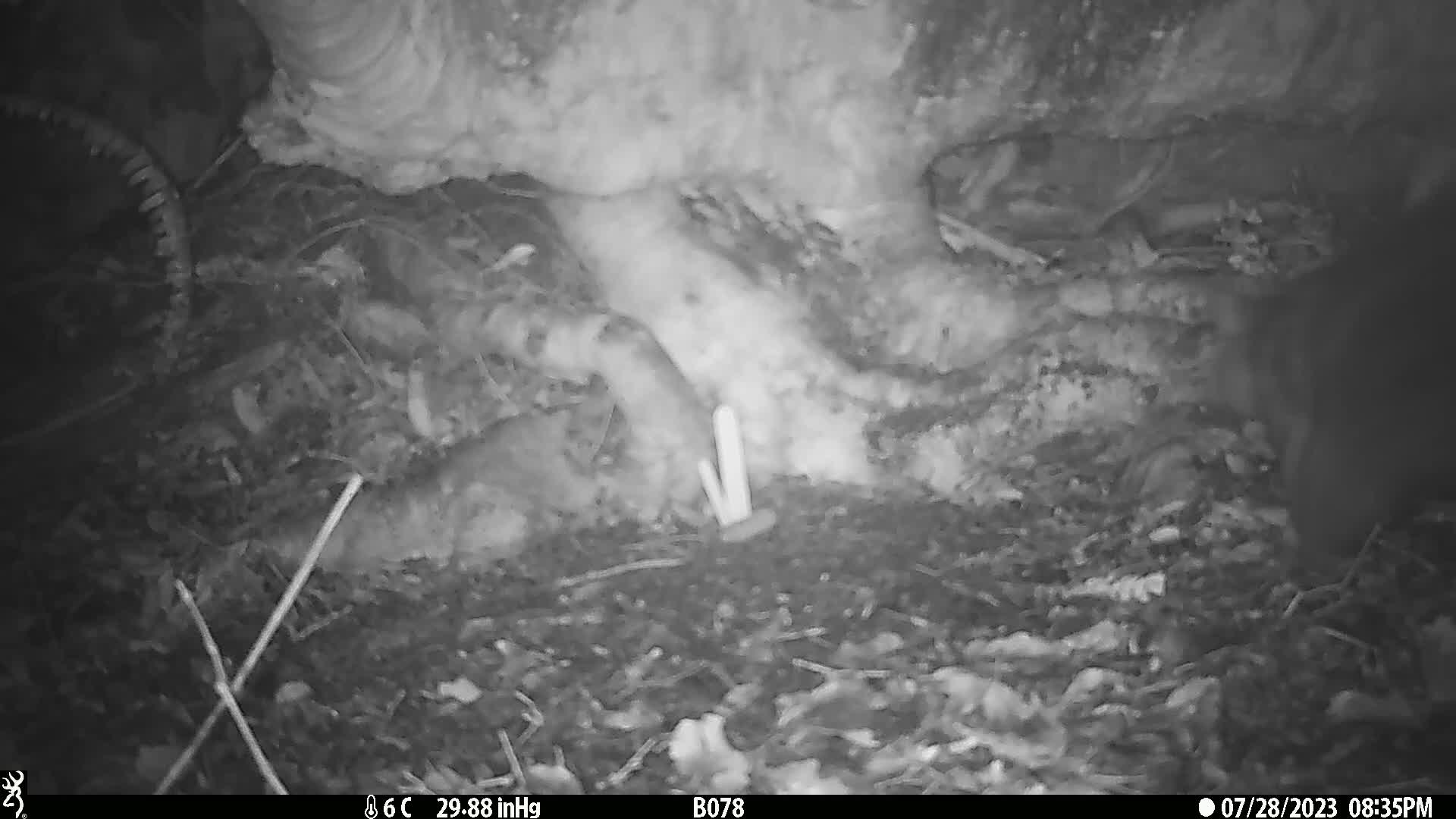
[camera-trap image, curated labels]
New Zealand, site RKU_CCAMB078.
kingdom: Animalia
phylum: Chordata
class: Mammalia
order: Diprotodontia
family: Phalangeridae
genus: Trichosurus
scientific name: Trichosurus vulpecula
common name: common brushtail possum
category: possum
Possum (common brushtail possum) (Trichosurus vulpecula).